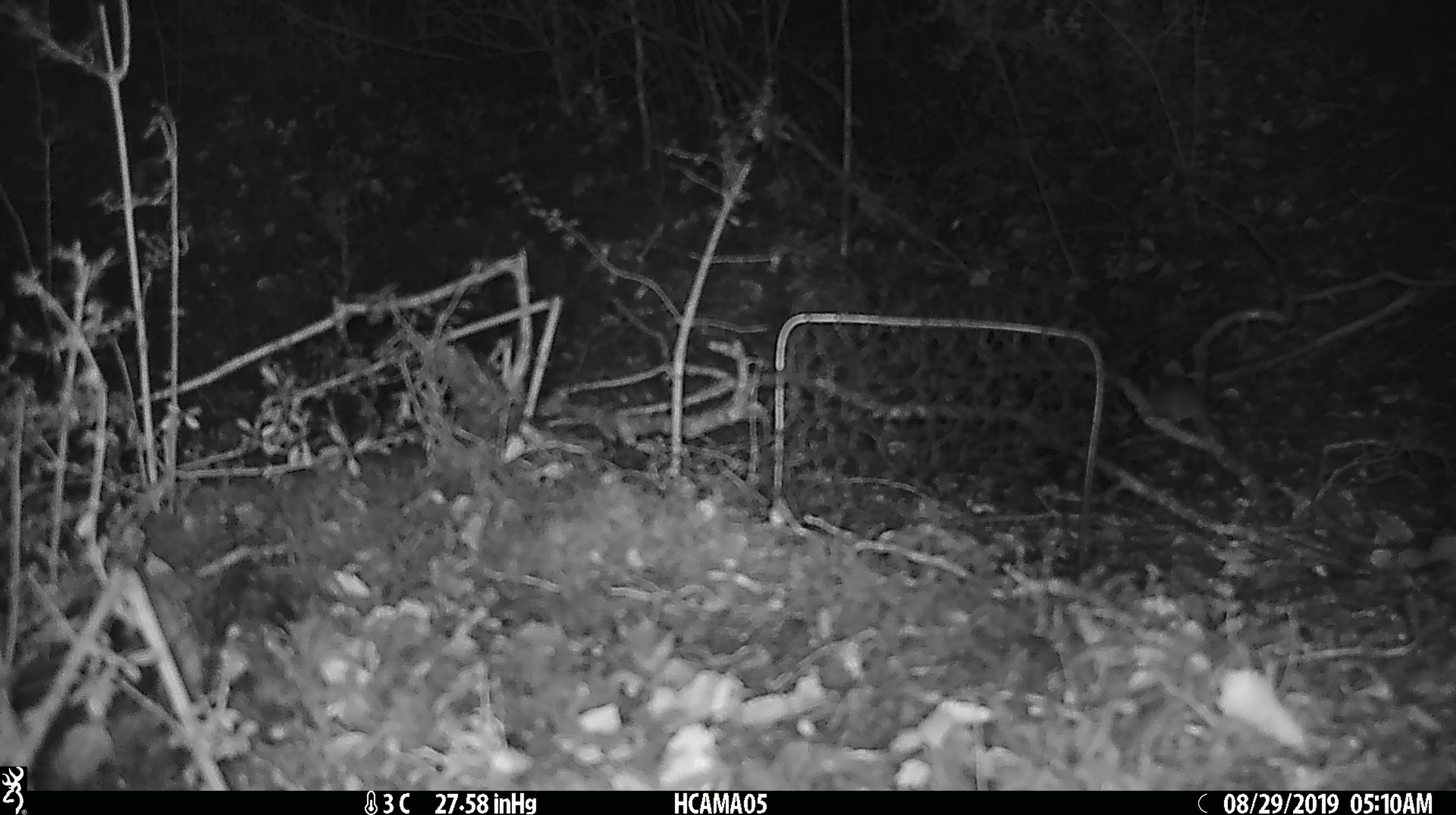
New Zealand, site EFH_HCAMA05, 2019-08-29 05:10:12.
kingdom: Animalia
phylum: Chordata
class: Mammalia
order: Rodentia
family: Muridae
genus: Mus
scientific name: Mus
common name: mouse